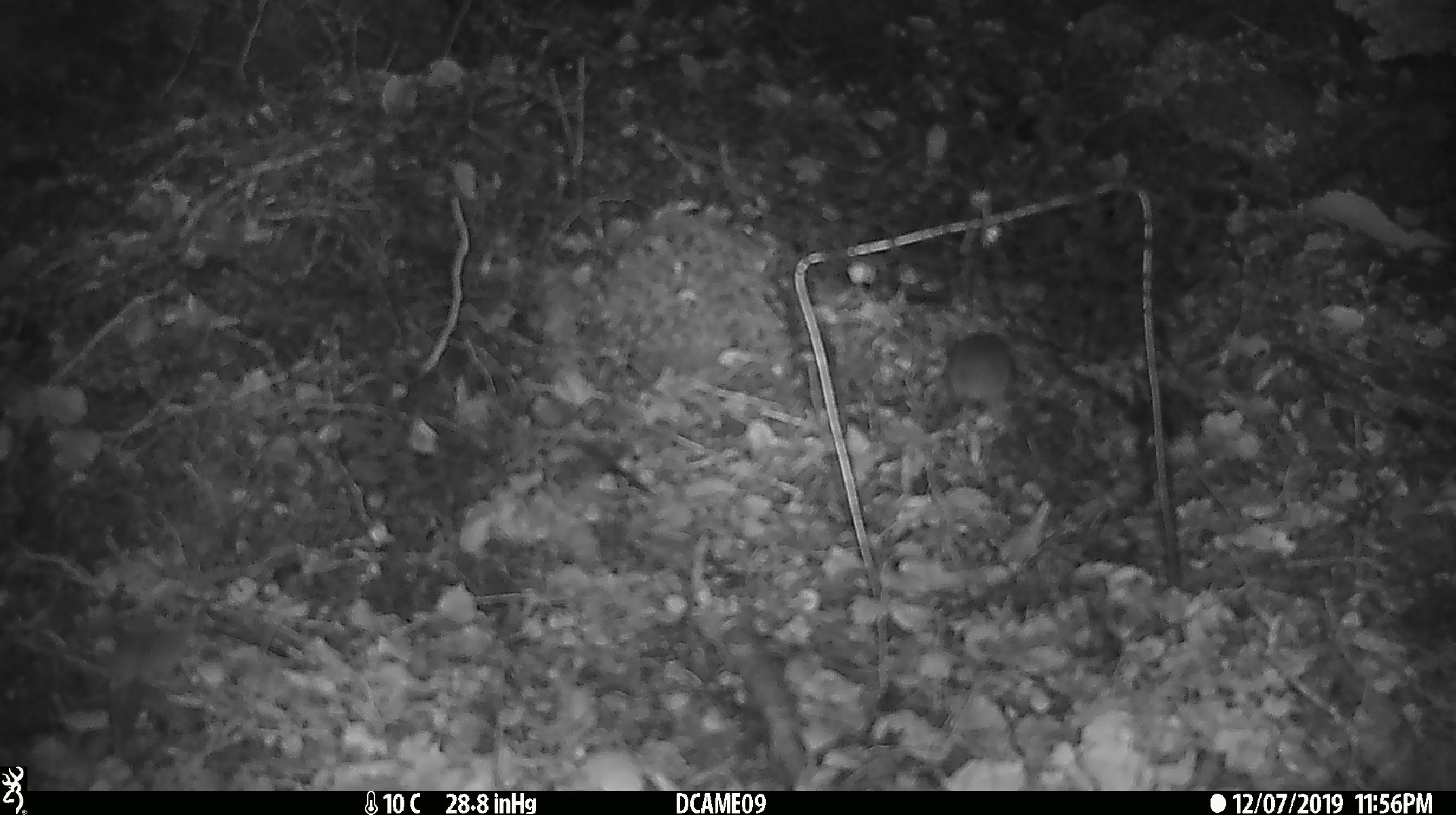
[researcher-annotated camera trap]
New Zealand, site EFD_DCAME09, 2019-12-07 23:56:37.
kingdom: Animalia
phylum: Chordata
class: Mammalia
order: Rodentia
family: Muridae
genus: Mus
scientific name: Mus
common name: mouse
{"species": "mouse (Mus)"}